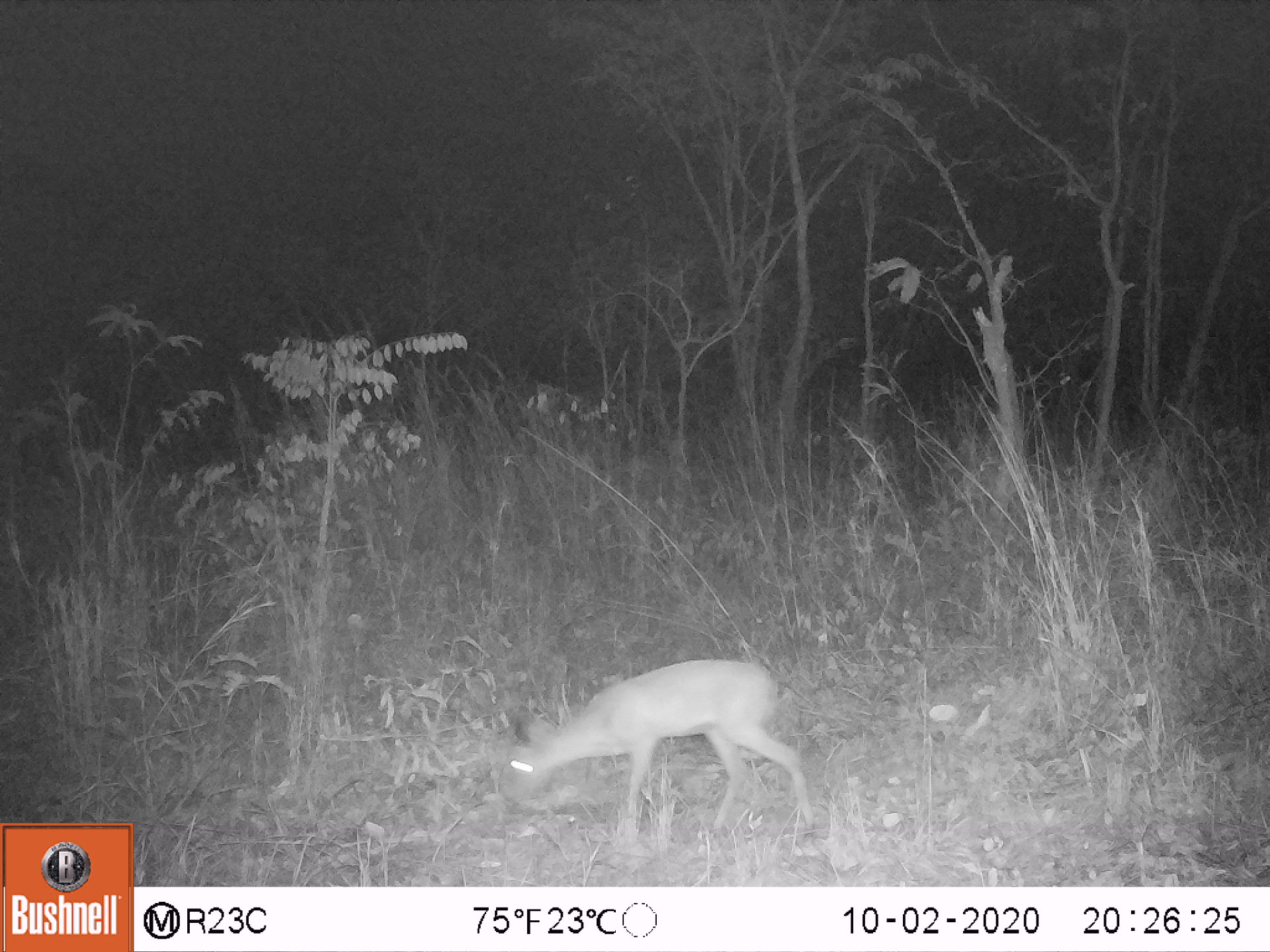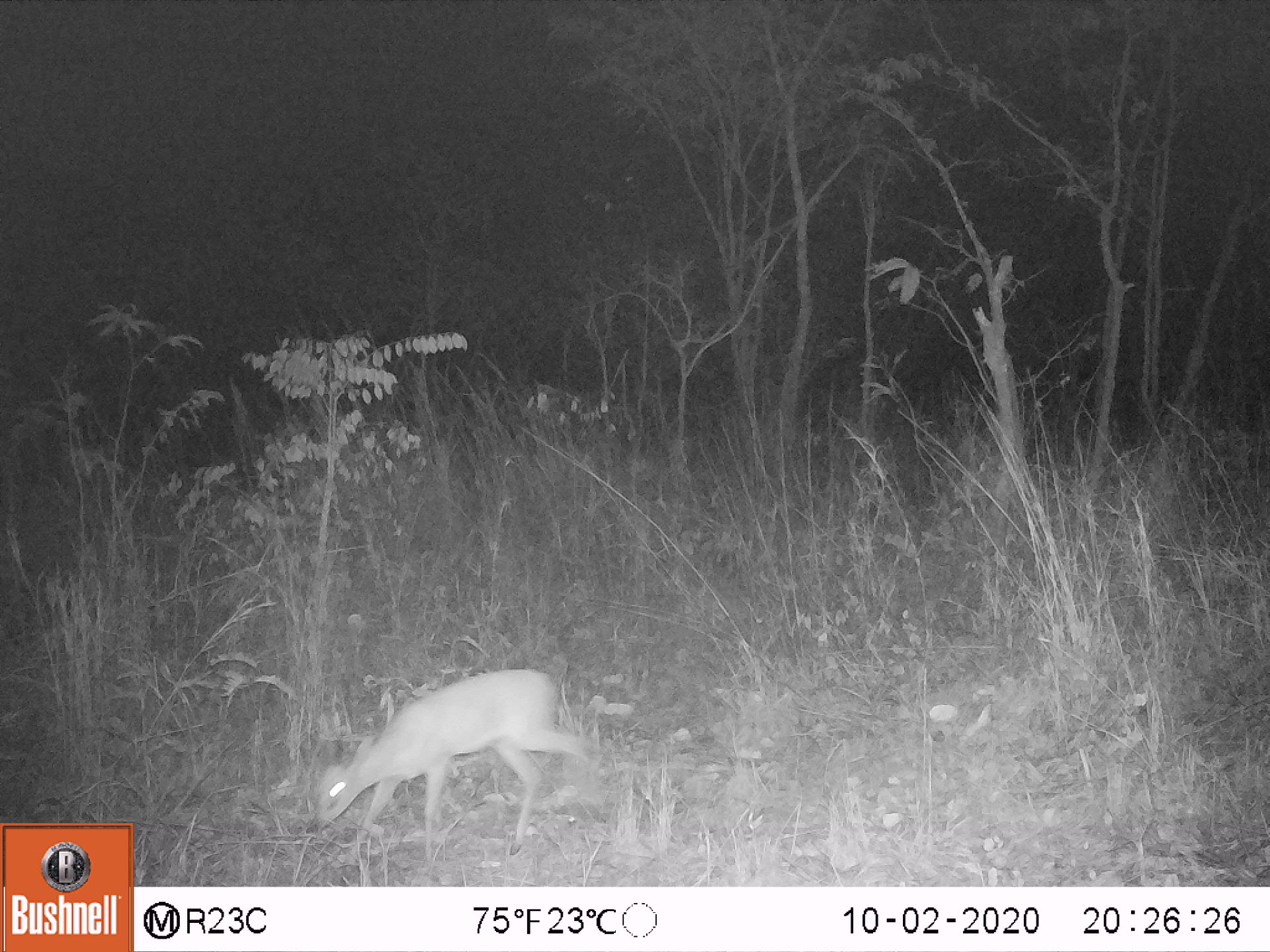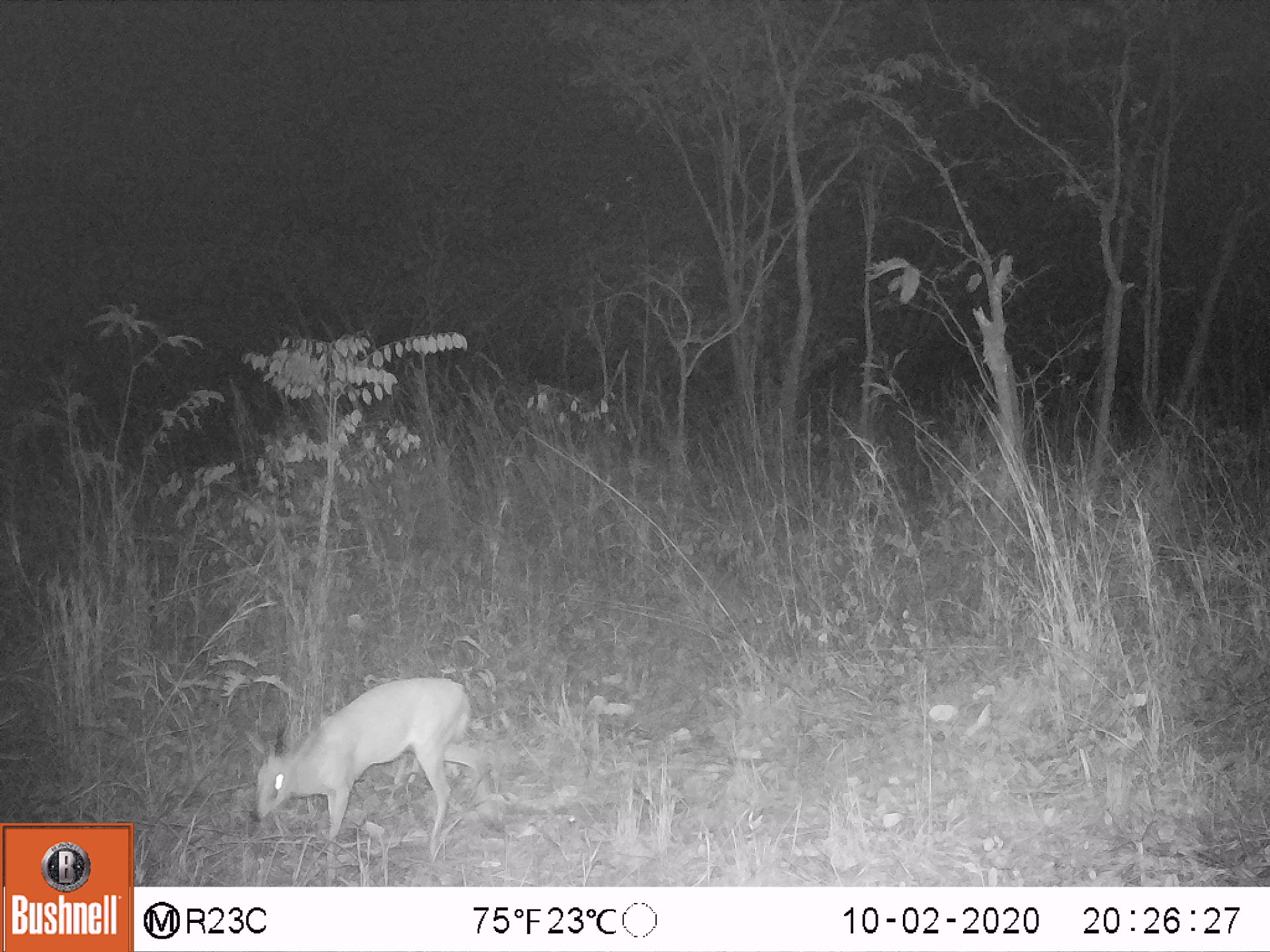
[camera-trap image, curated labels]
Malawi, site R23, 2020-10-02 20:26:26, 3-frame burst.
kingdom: Animalia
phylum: Chordata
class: Mammalia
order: Artiodactyla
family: Bovidae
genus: Sylvicapra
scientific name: Sylvicapra grimmia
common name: common duiker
Common duiker (Sylvicapra grimmia), count 1.